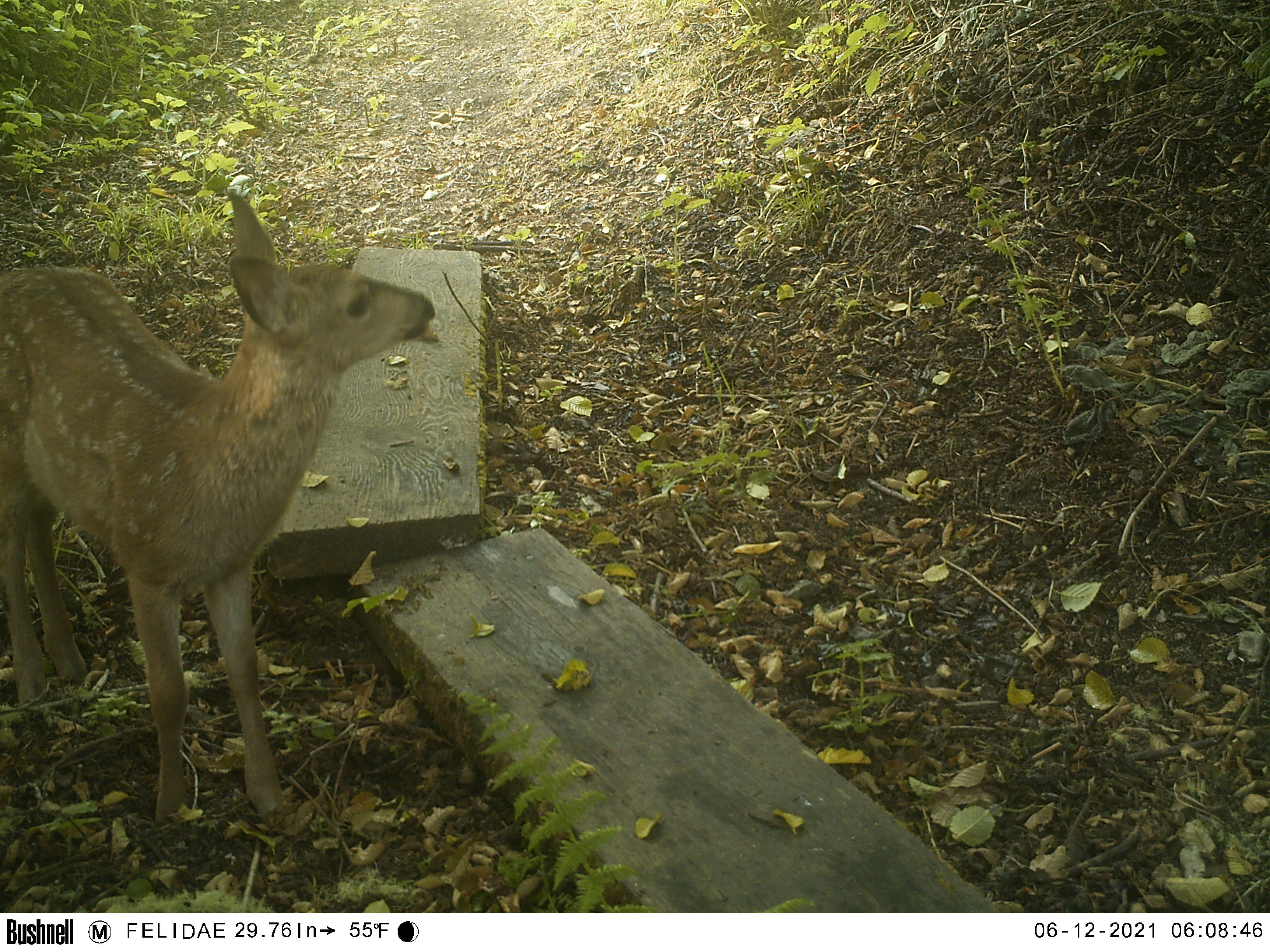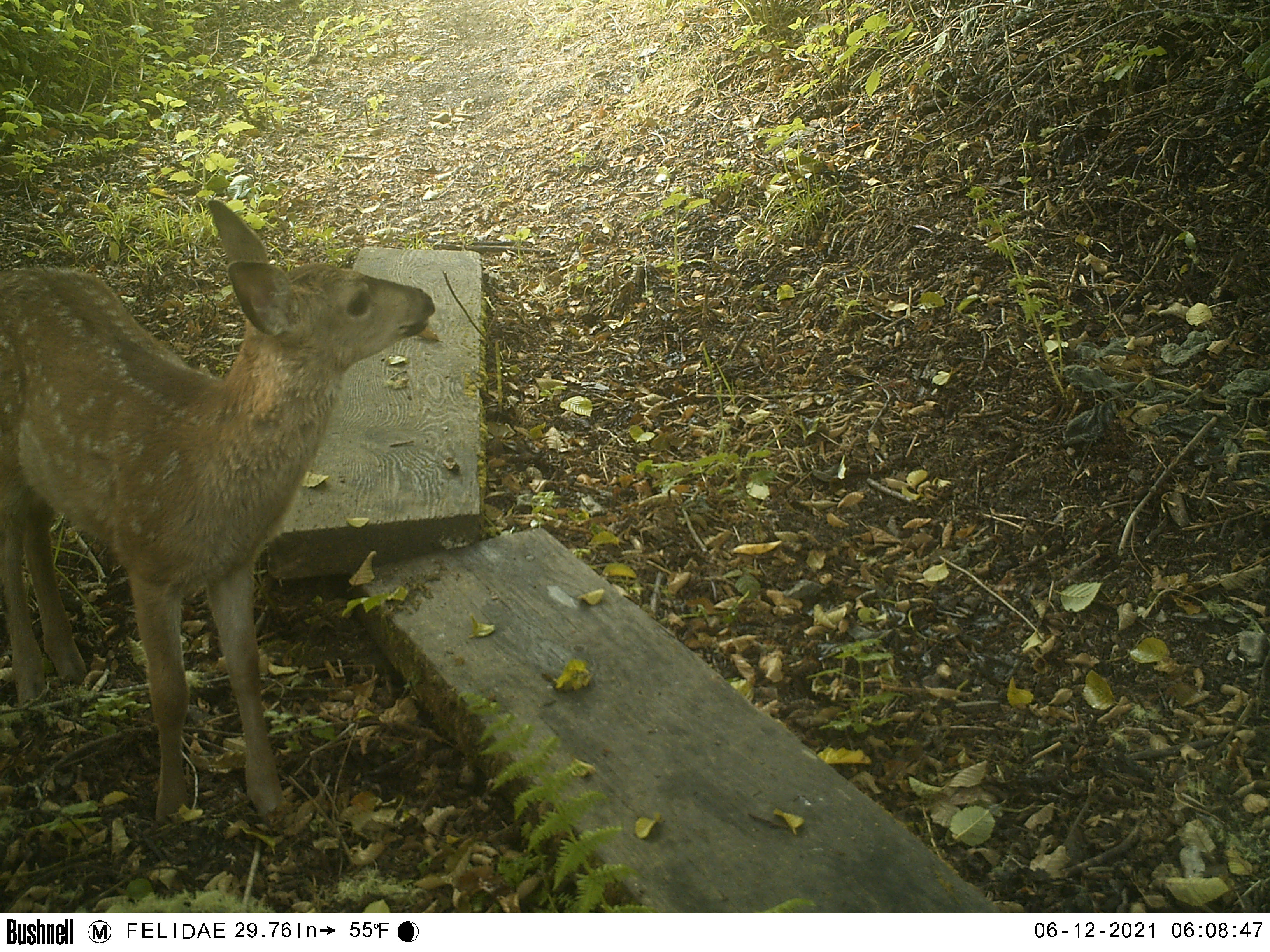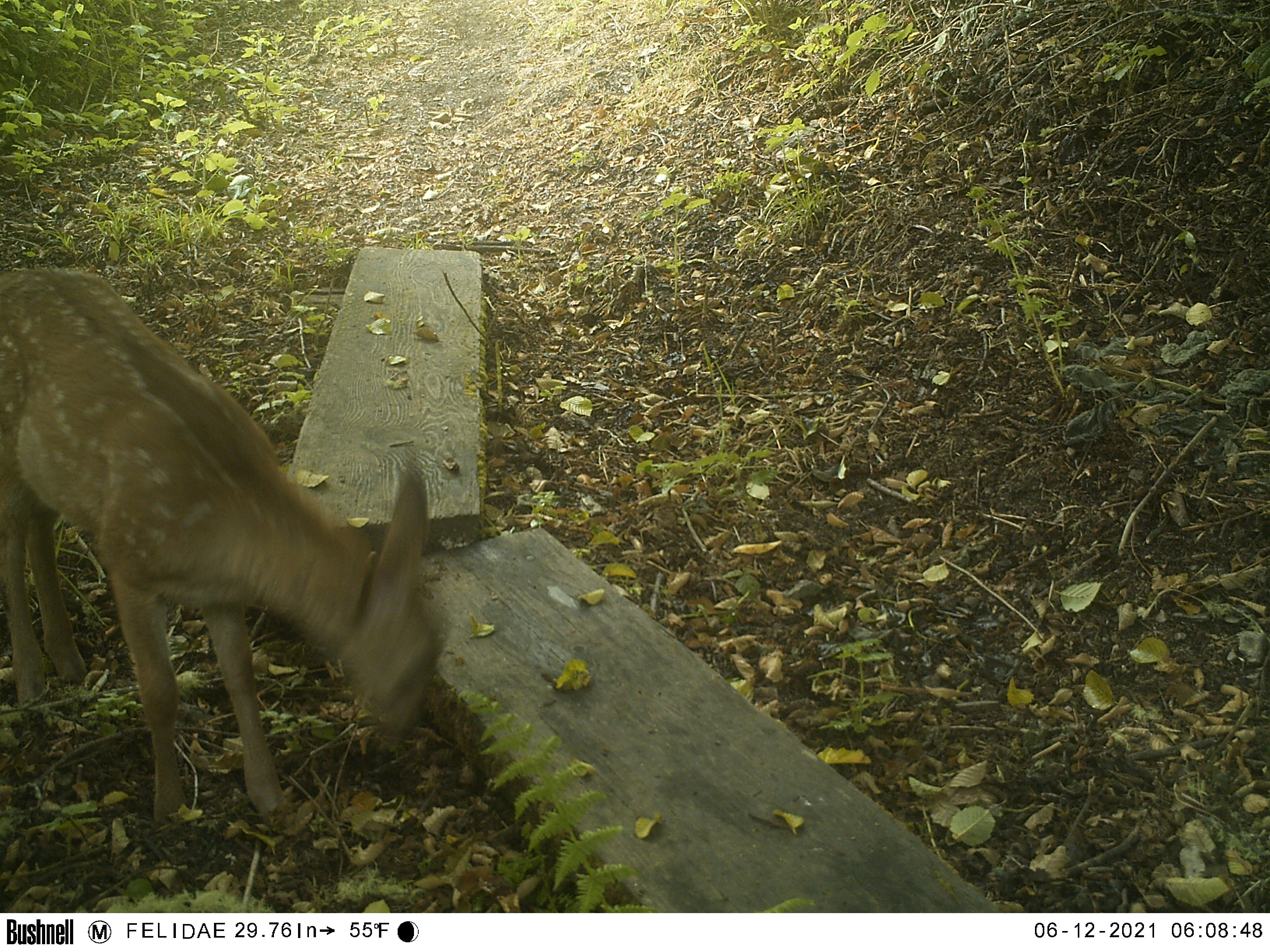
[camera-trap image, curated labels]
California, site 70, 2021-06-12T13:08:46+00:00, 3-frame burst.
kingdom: Animalia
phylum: Chordata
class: Mammalia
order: Artiodactyla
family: Cervidae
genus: Odocoileus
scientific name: Odocoileus hemionus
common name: mule deer